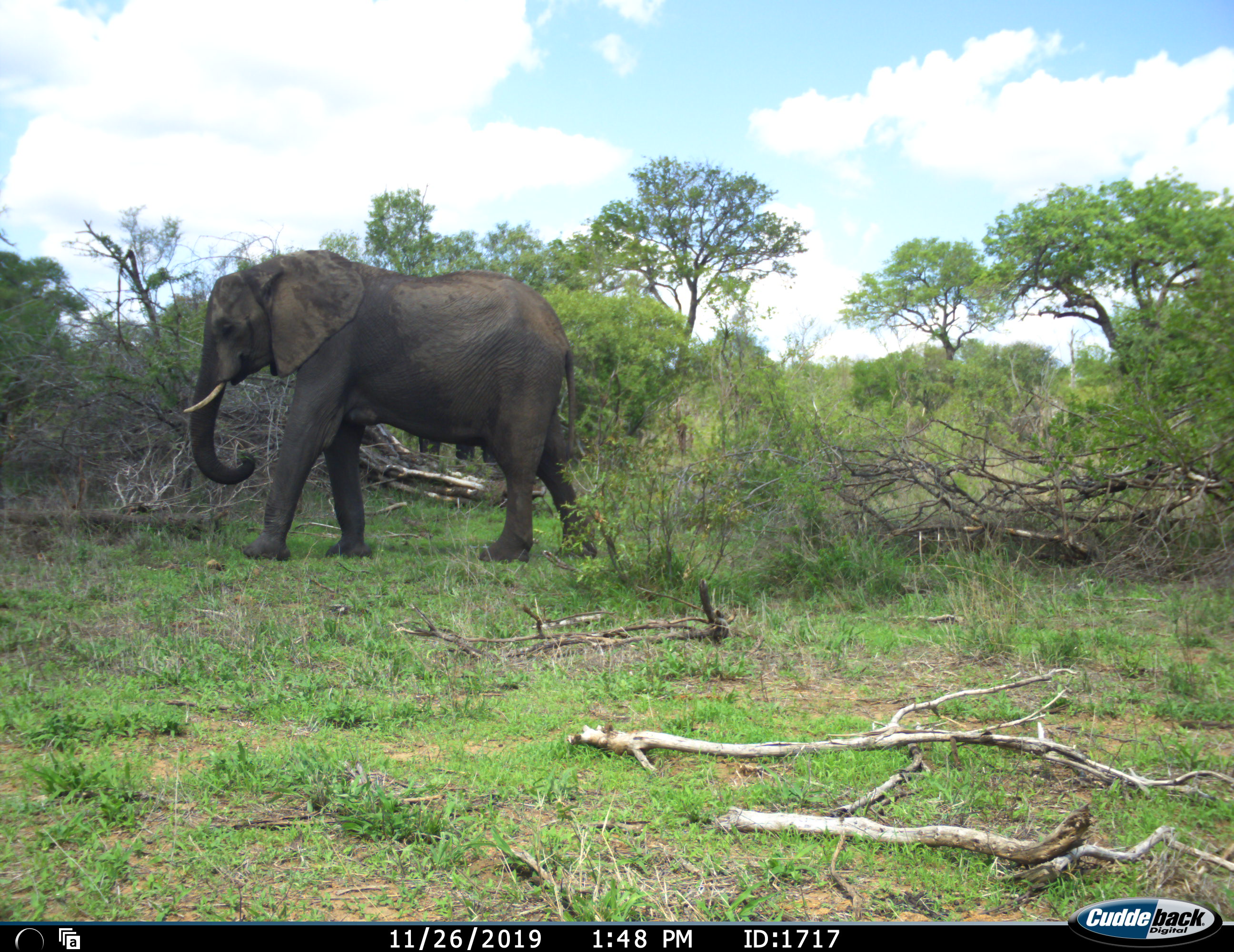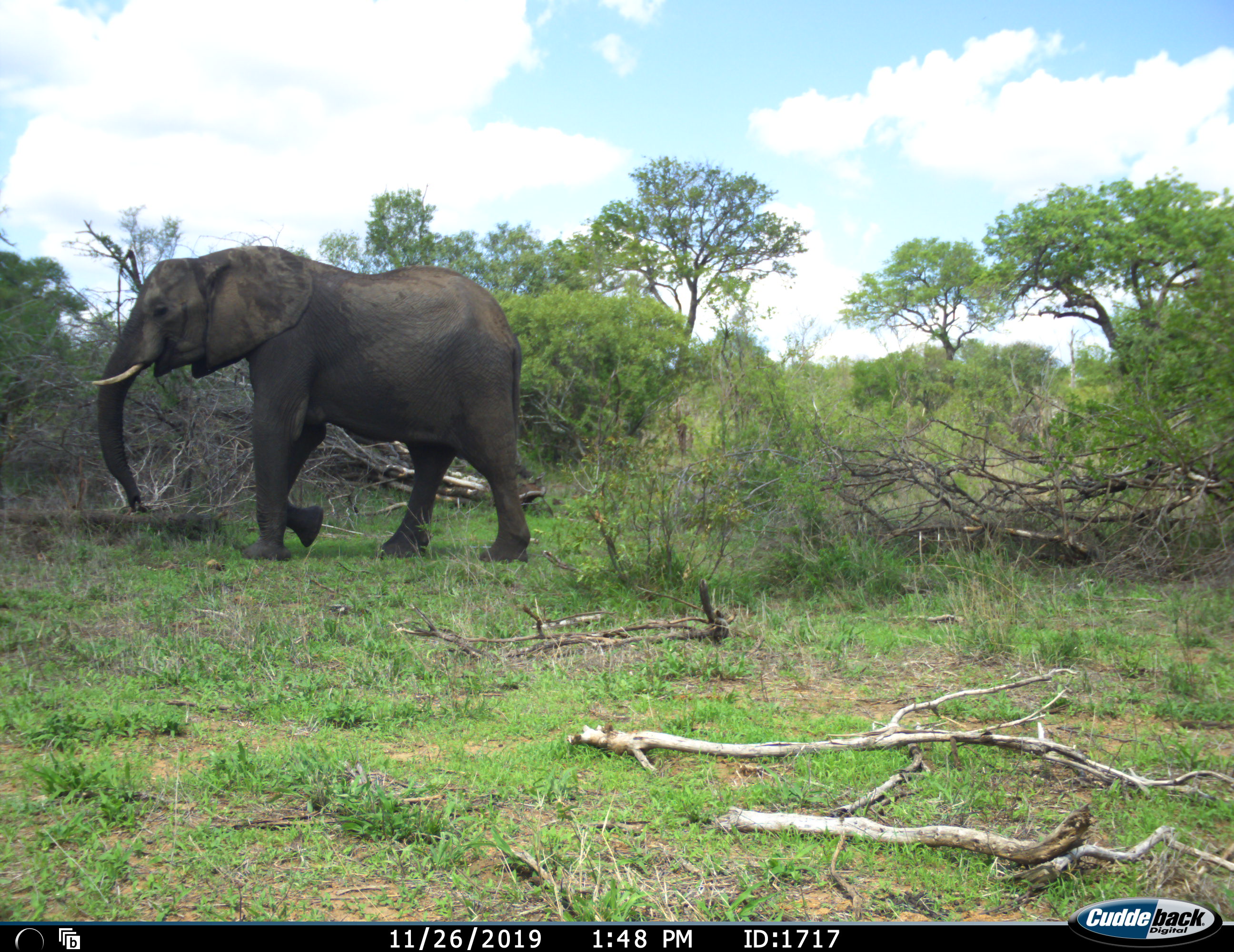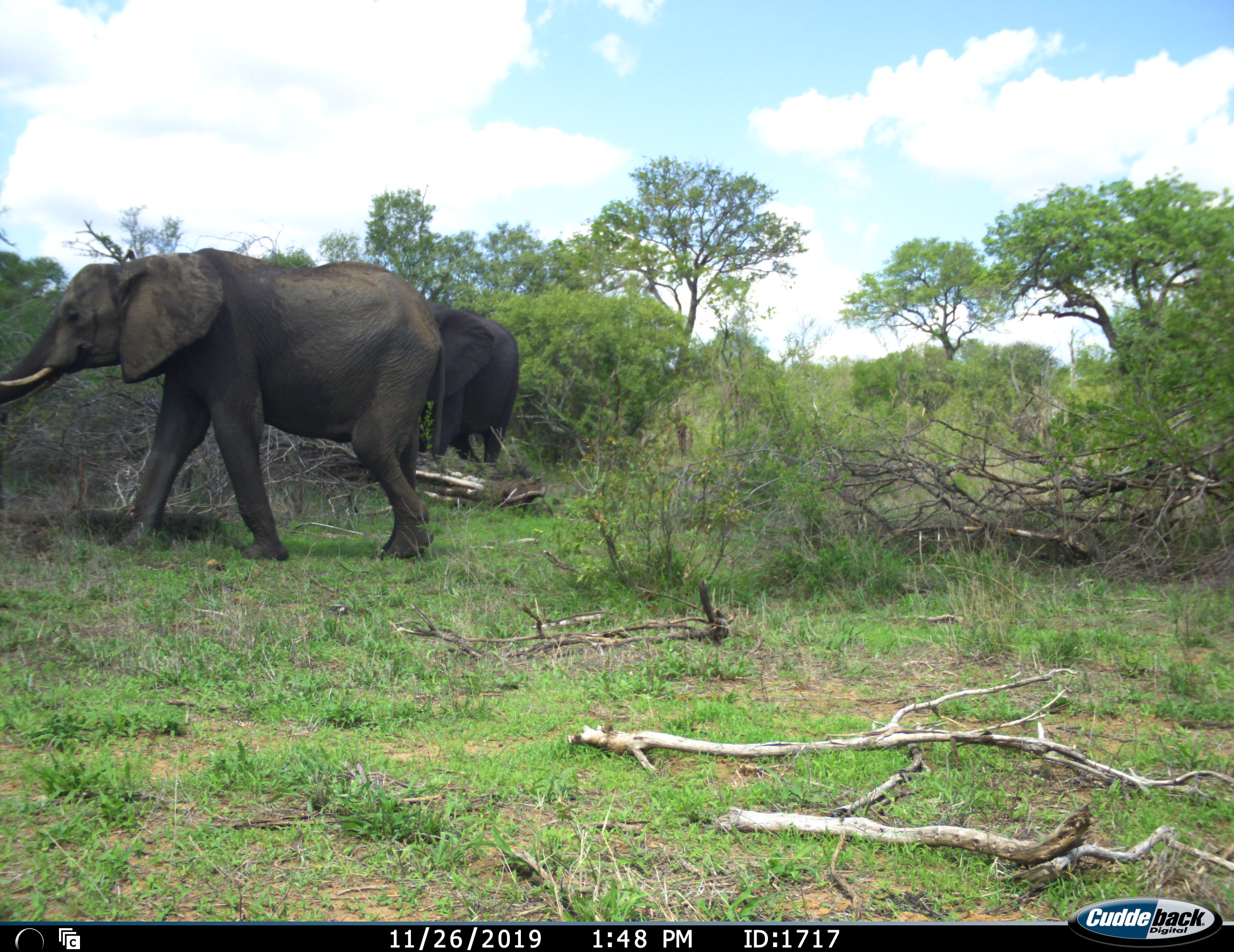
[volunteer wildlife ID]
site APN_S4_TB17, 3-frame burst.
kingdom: Animalia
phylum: Chordata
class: Mammalia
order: Proboscidea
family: Elephantidae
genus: Loxodonta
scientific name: Loxodonta africana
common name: african bush elephant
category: elephant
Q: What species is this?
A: Elephant (african bush elephant) (Loxodonta africana).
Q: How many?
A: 2.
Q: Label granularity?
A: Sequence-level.